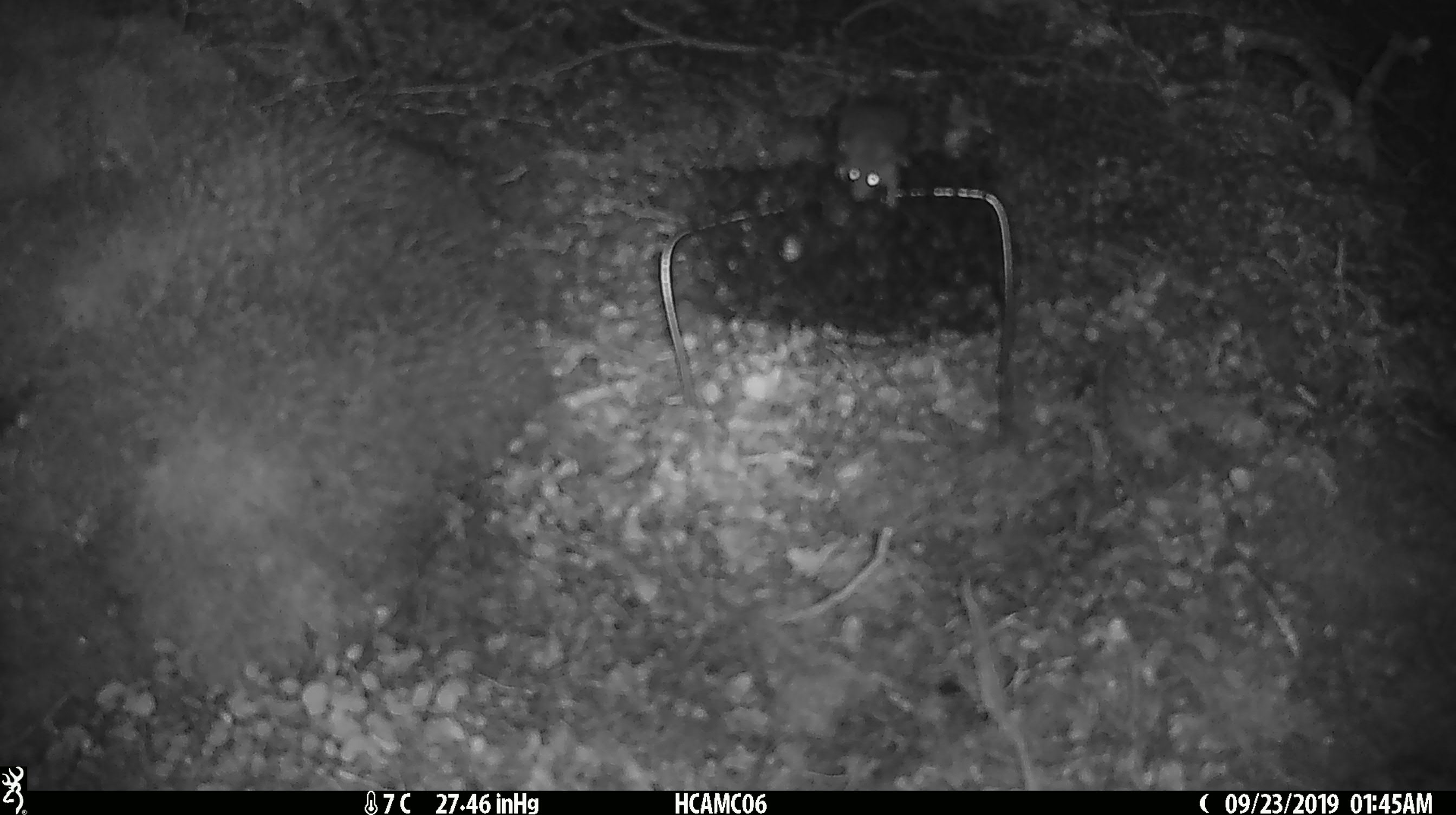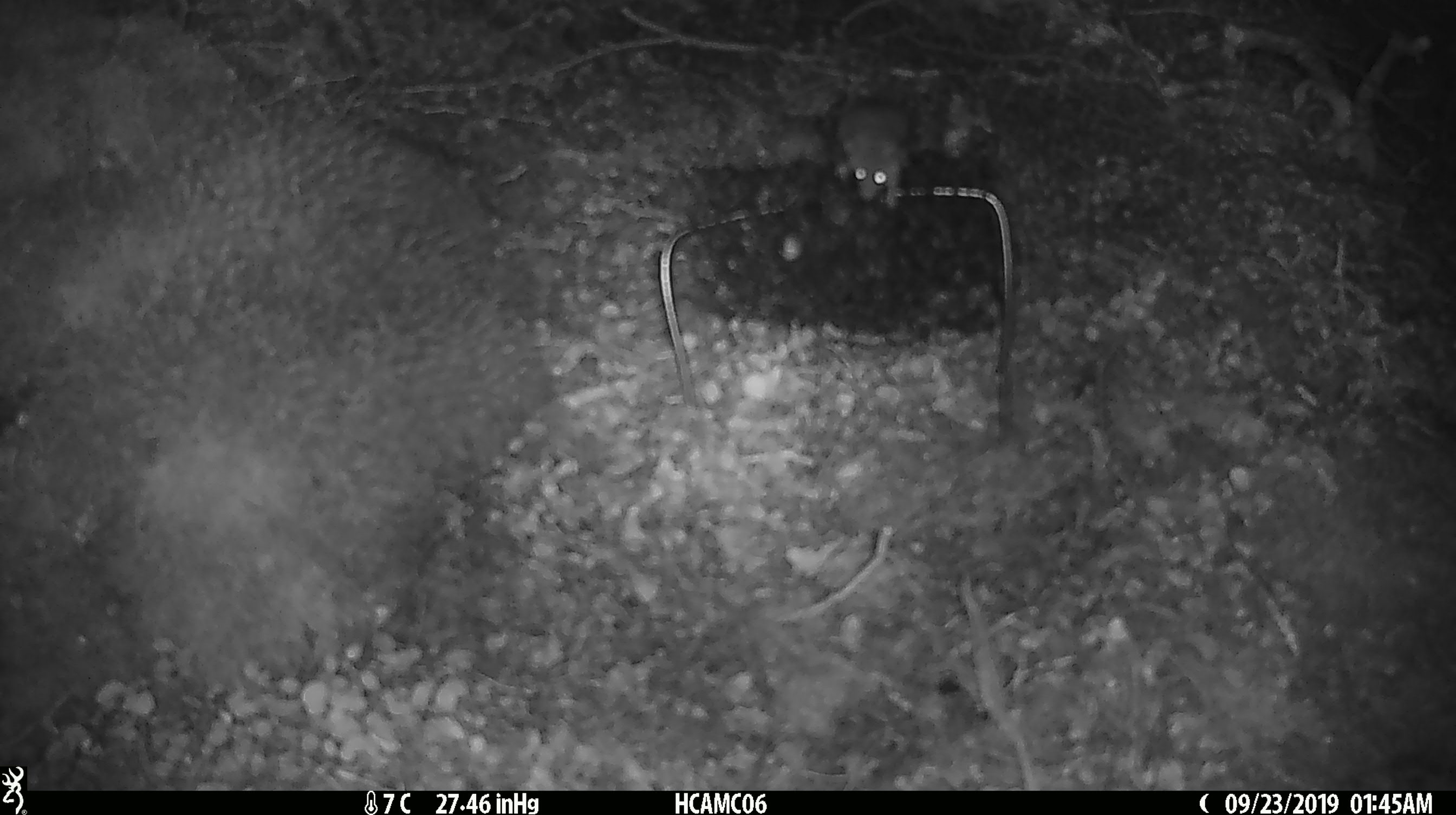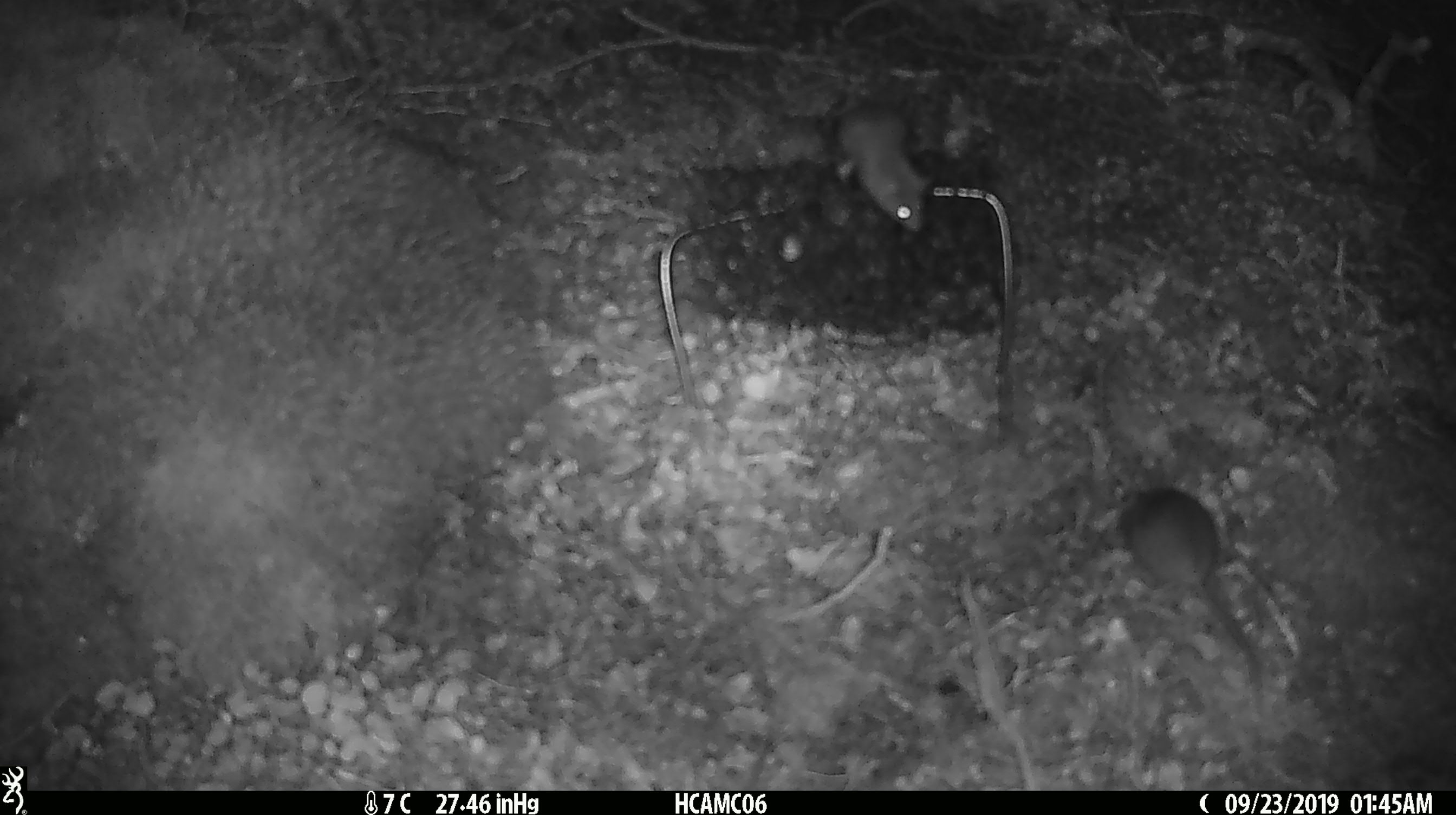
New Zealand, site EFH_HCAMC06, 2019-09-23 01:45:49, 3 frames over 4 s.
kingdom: Animalia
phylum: Chordata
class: Mammalia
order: Rodentia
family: Muridae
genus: Mus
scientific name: Mus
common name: mouse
Mouse (Mus).